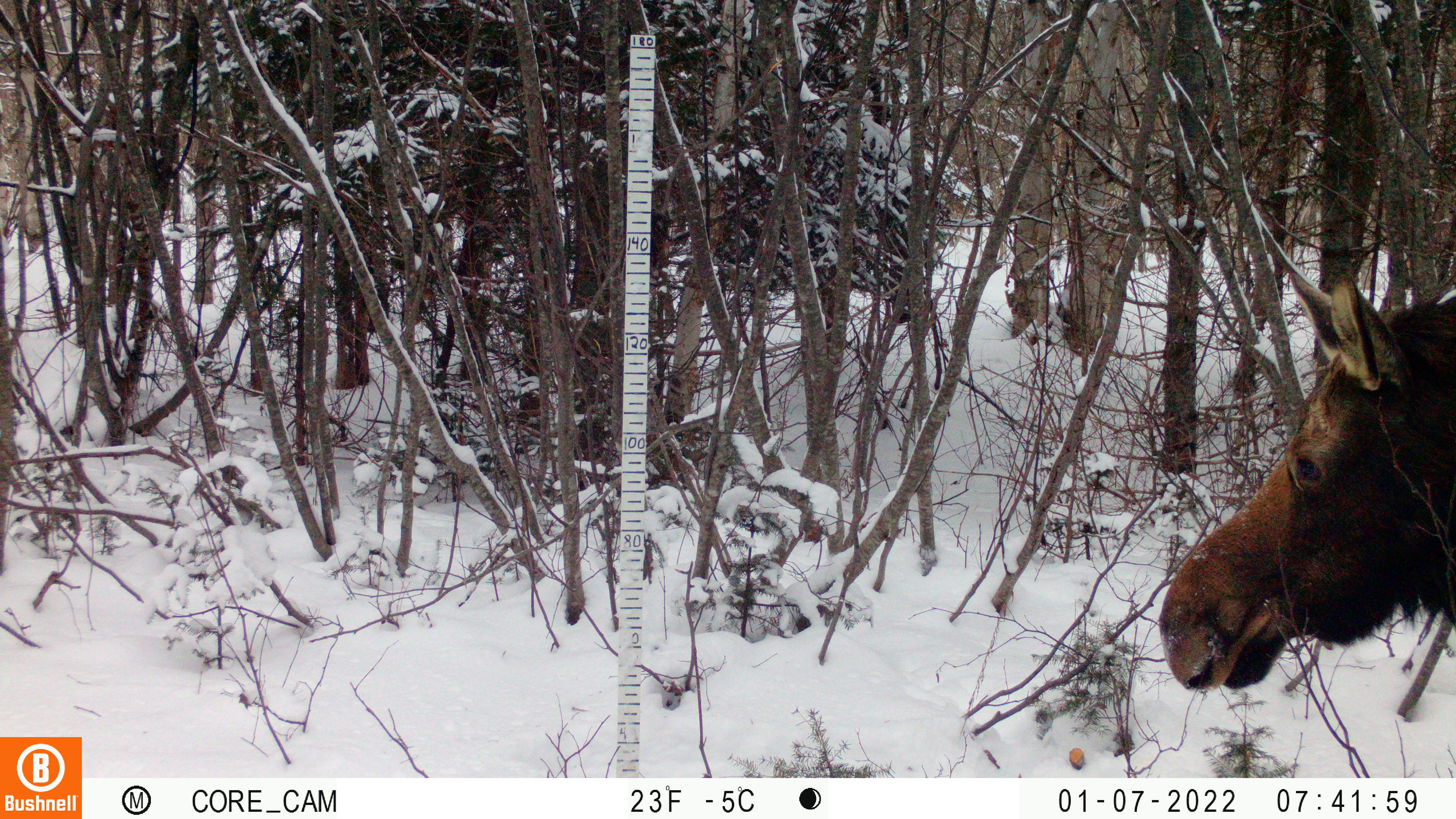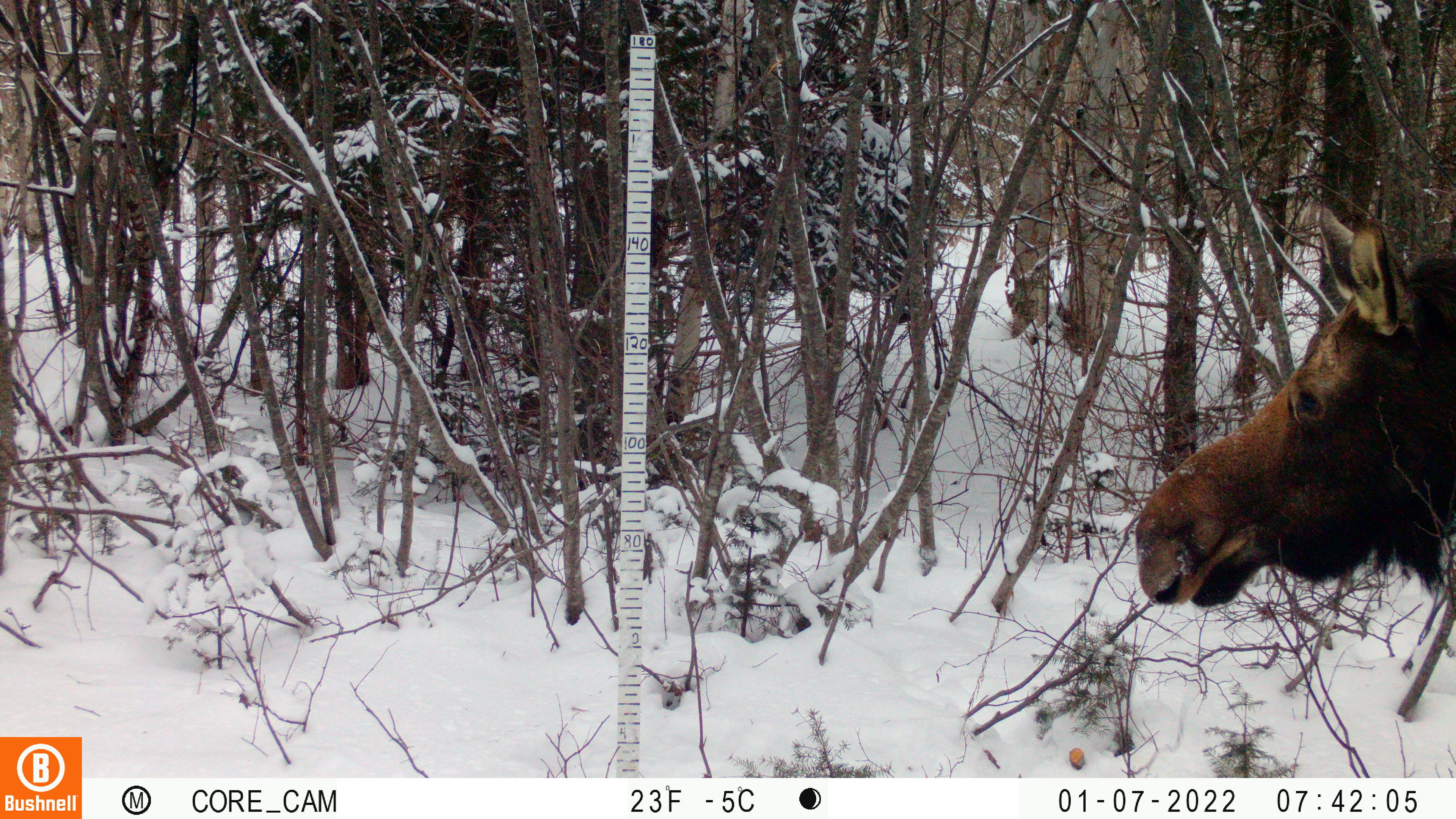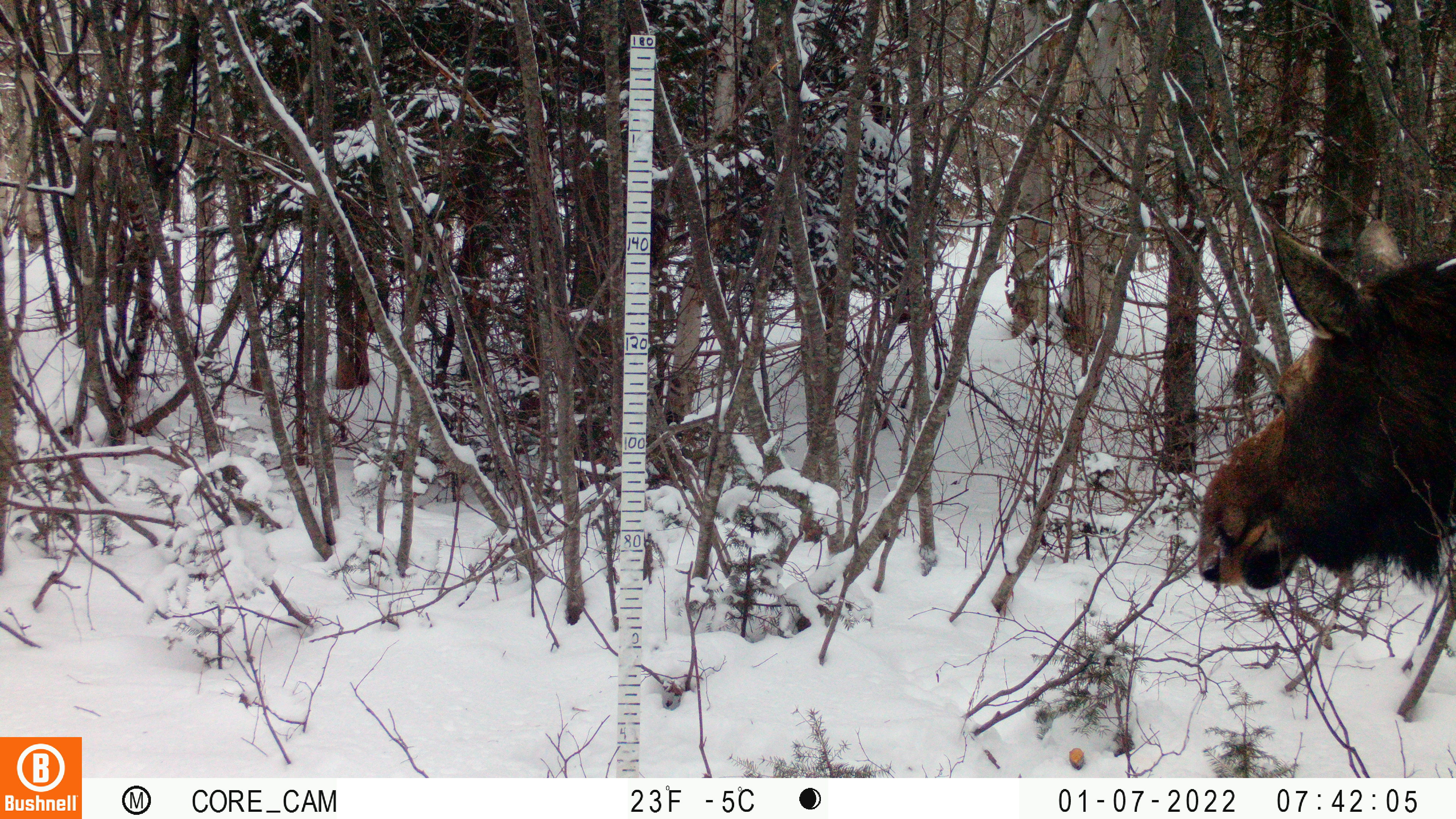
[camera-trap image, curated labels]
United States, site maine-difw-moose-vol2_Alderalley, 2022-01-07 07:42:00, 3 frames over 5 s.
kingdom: Animalia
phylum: Chordata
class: Mammalia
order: Artiodactyla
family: Cervidae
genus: Alces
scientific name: Alces alces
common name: moose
Moose (Alces alces).